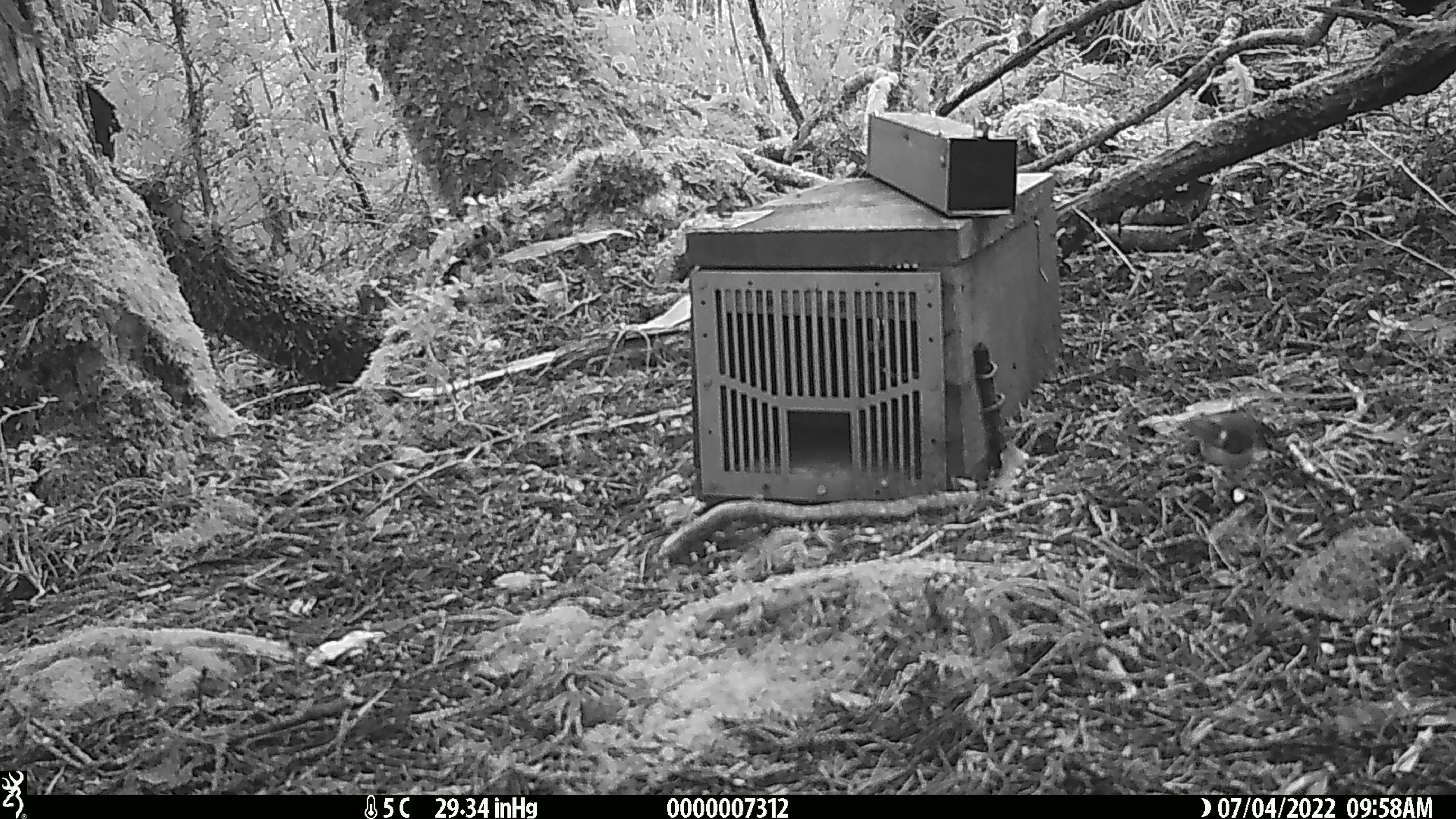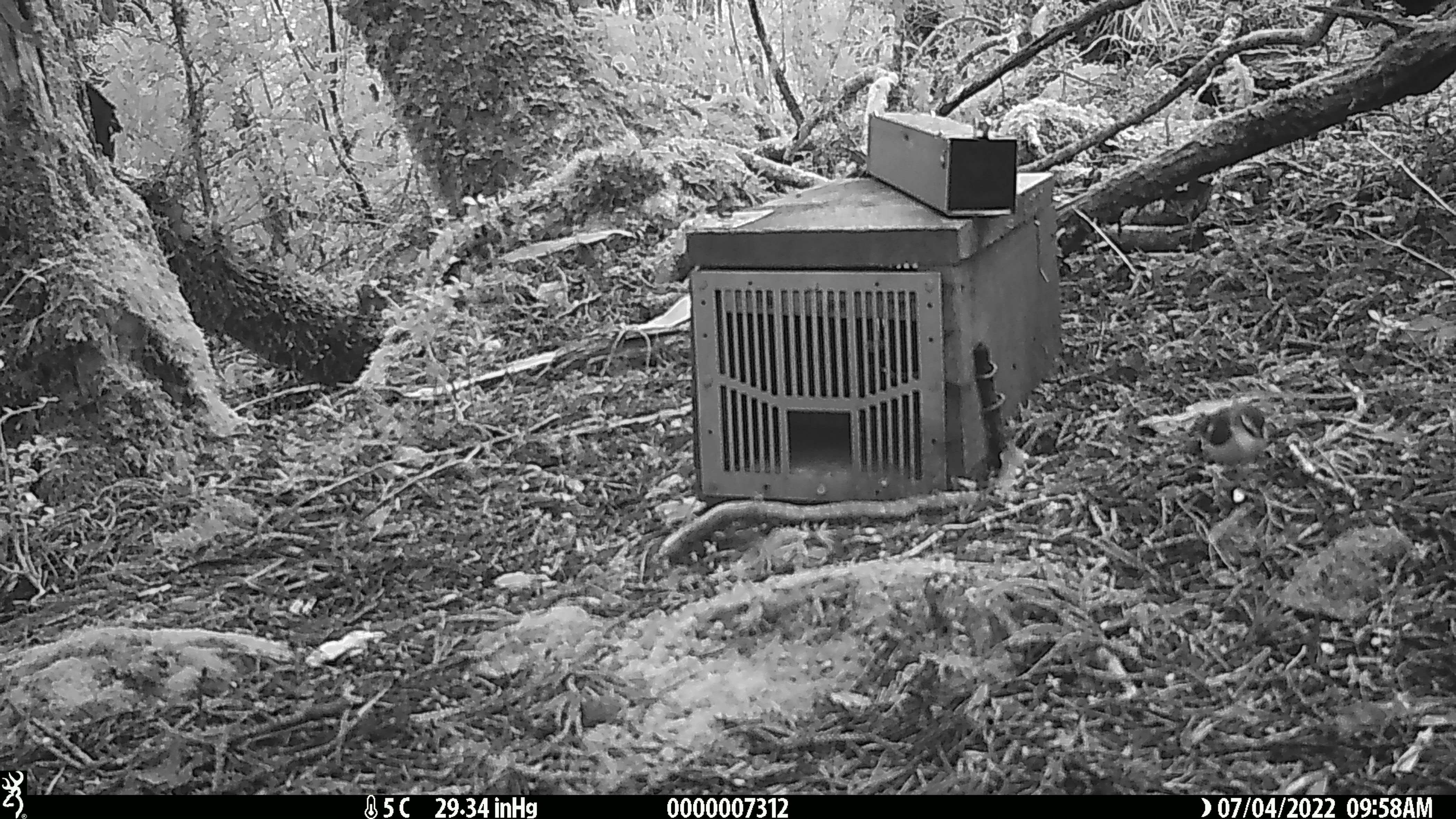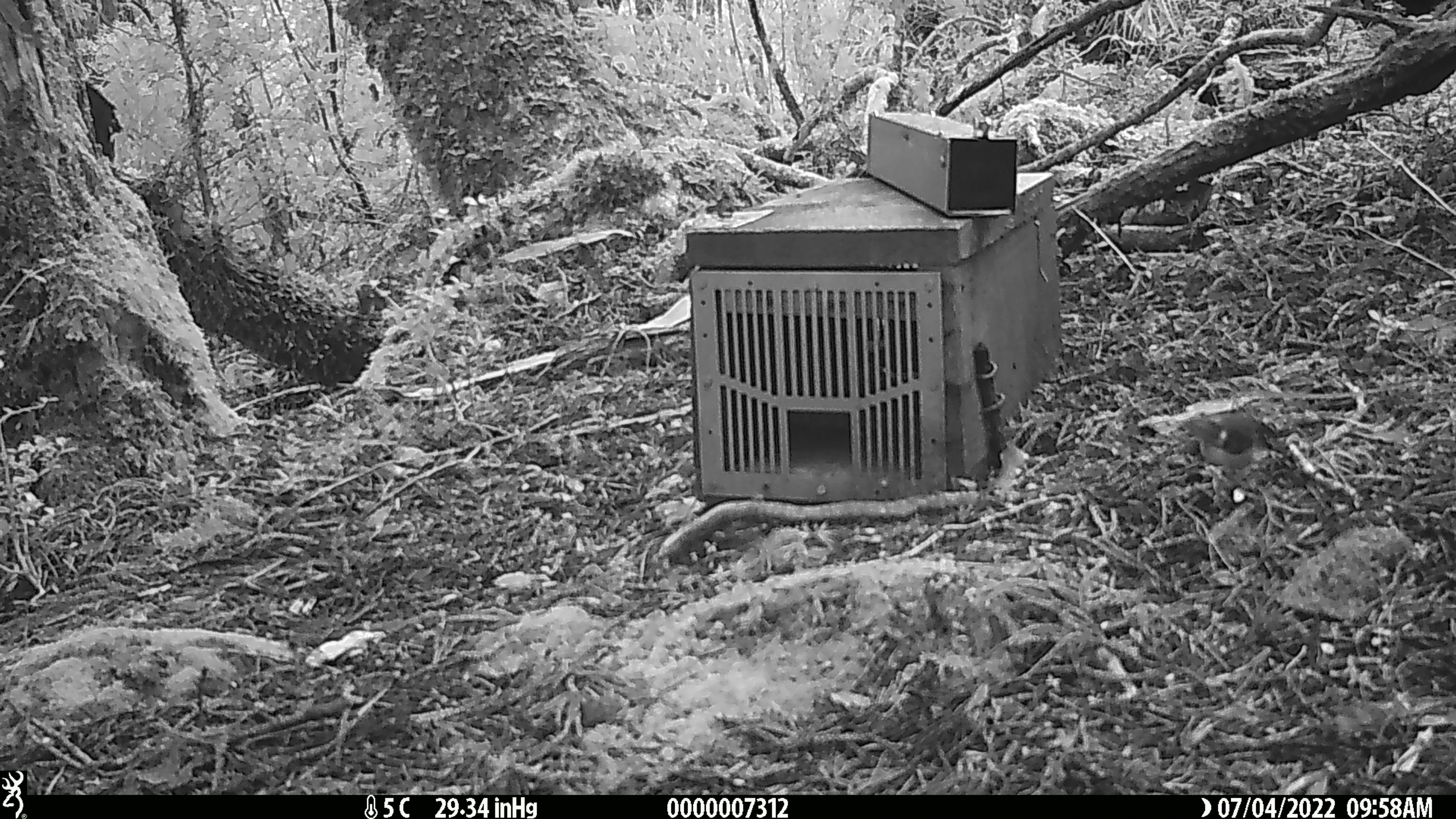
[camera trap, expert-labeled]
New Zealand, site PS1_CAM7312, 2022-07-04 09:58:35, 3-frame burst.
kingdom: Animalia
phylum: Chordata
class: Aves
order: Passeriformes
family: Acanthisittidae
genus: Acanthisitta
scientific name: Acanthisitta chloris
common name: rifleman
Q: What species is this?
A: Rifleman (Acanthisitta chloris).